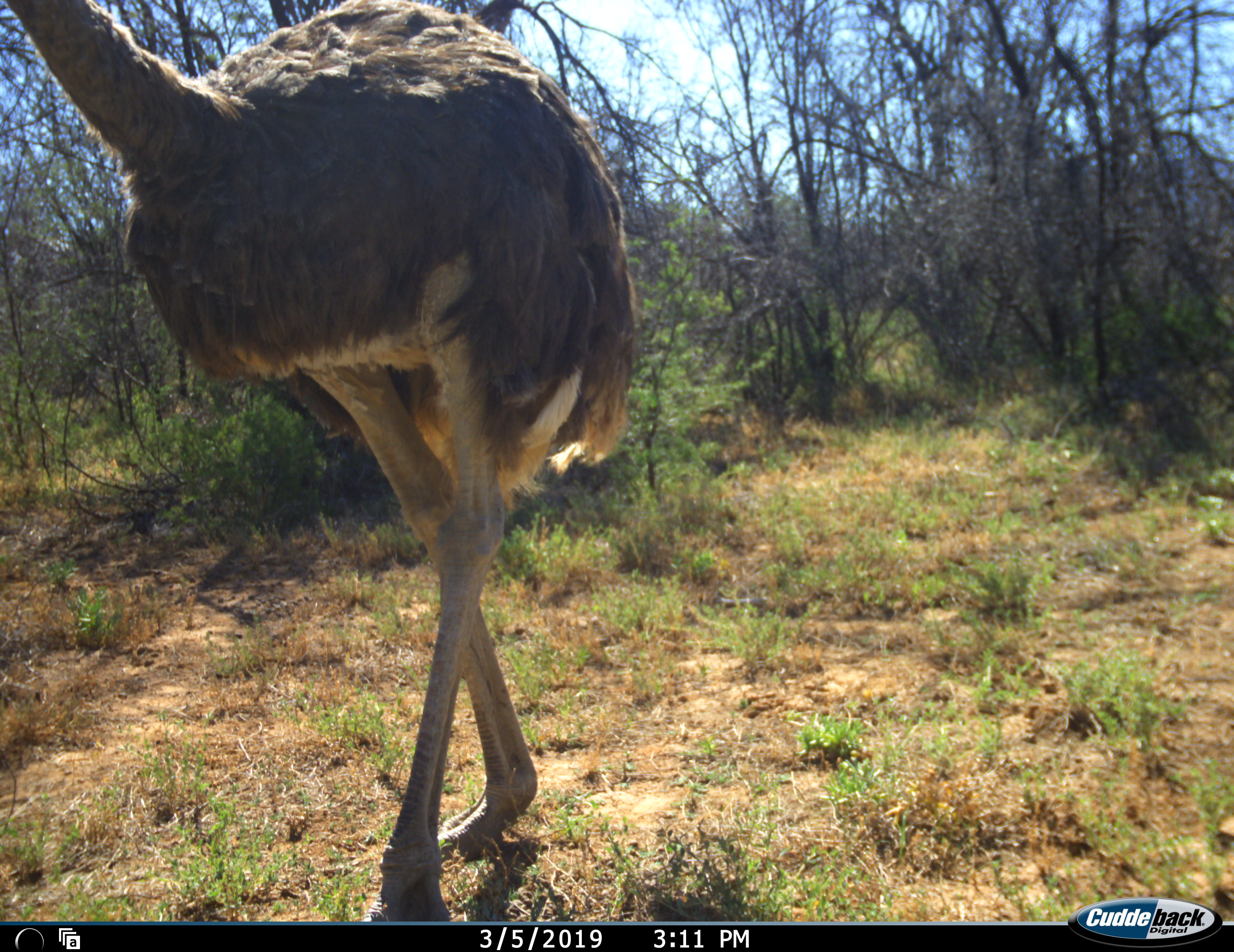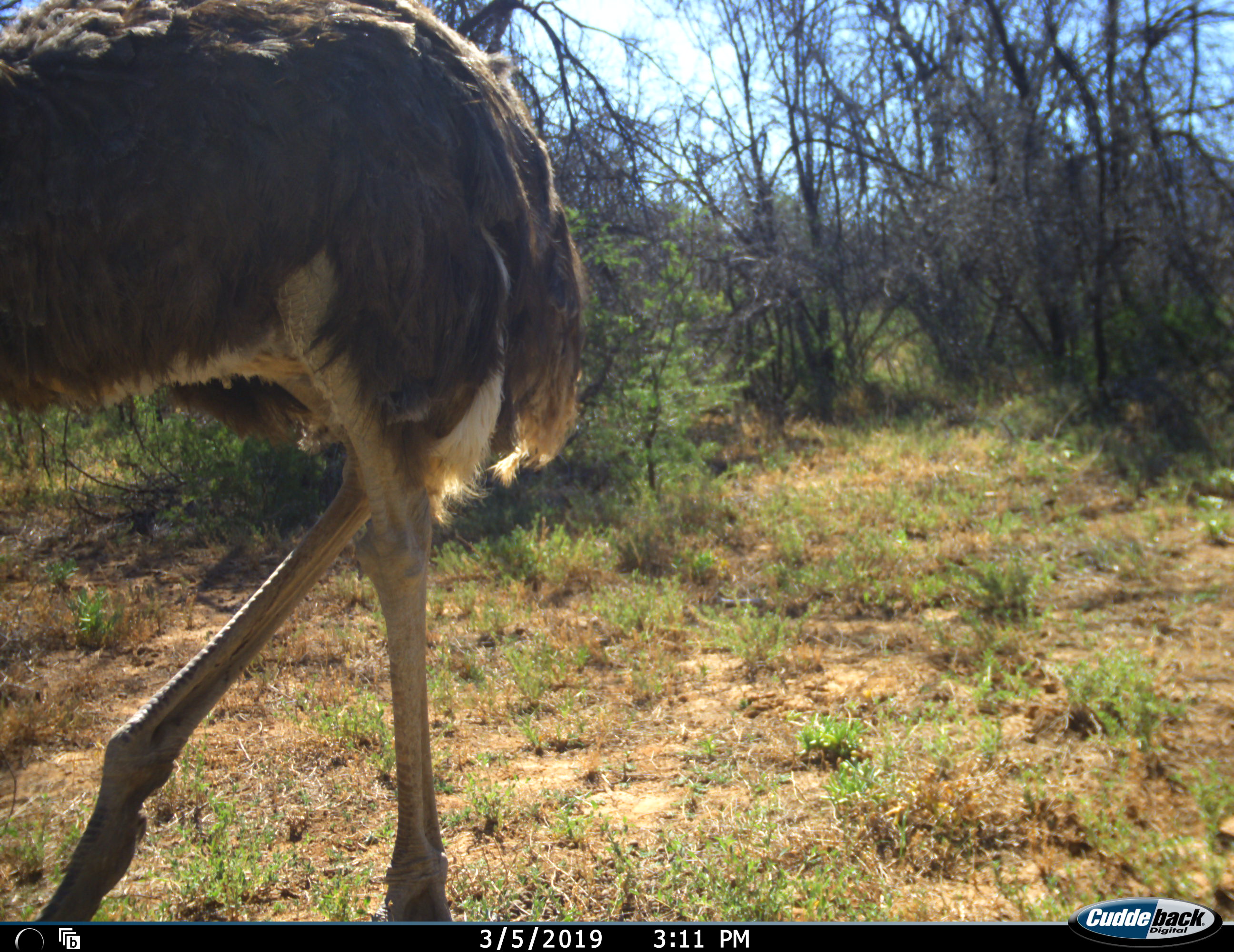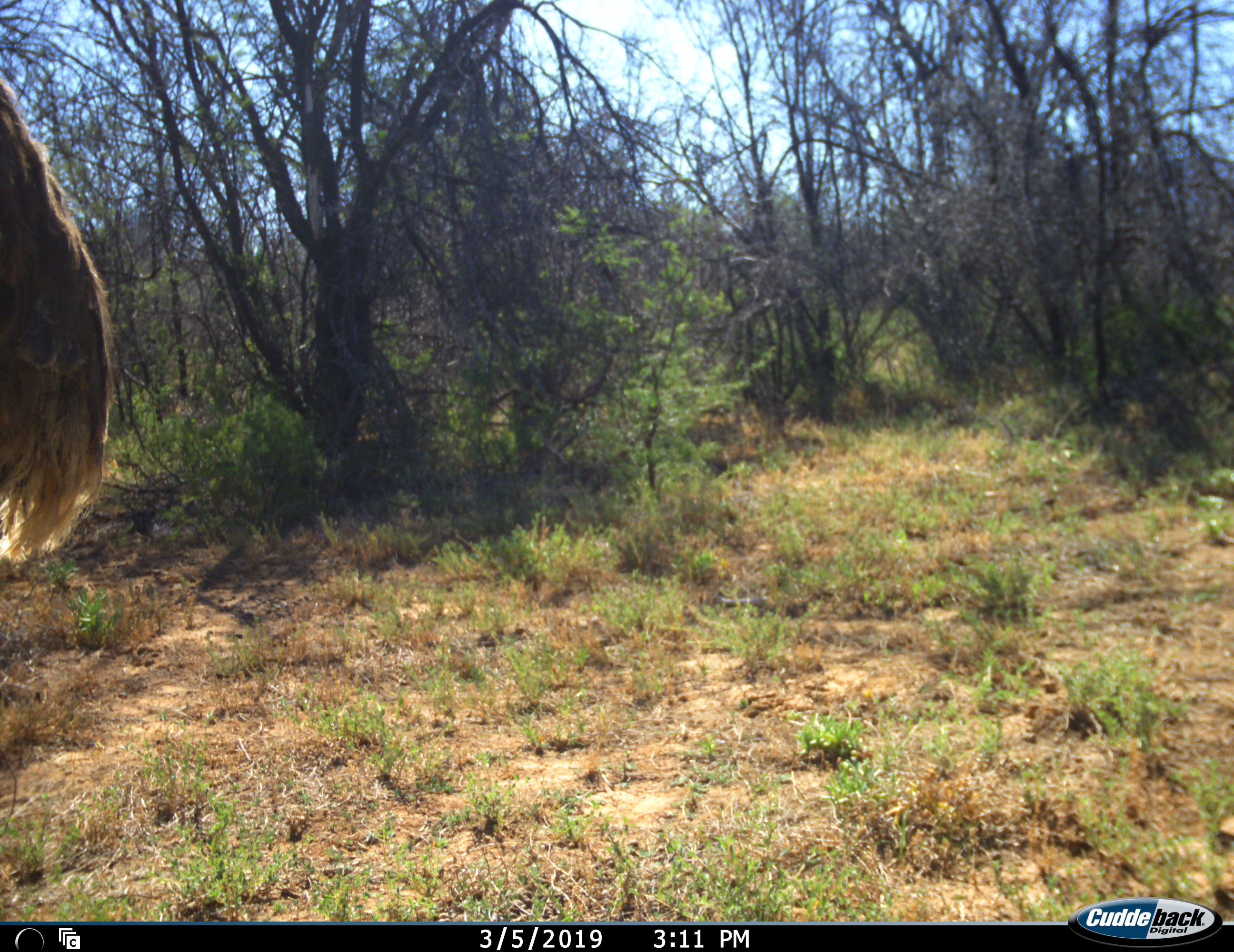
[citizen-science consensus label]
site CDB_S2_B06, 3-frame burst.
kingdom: Animalia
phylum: Chordata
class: Aves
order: Struthioniformes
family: Struthionidae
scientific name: Struthionidae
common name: ostrich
Ostrich (Struthionidae), count 1. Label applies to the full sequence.